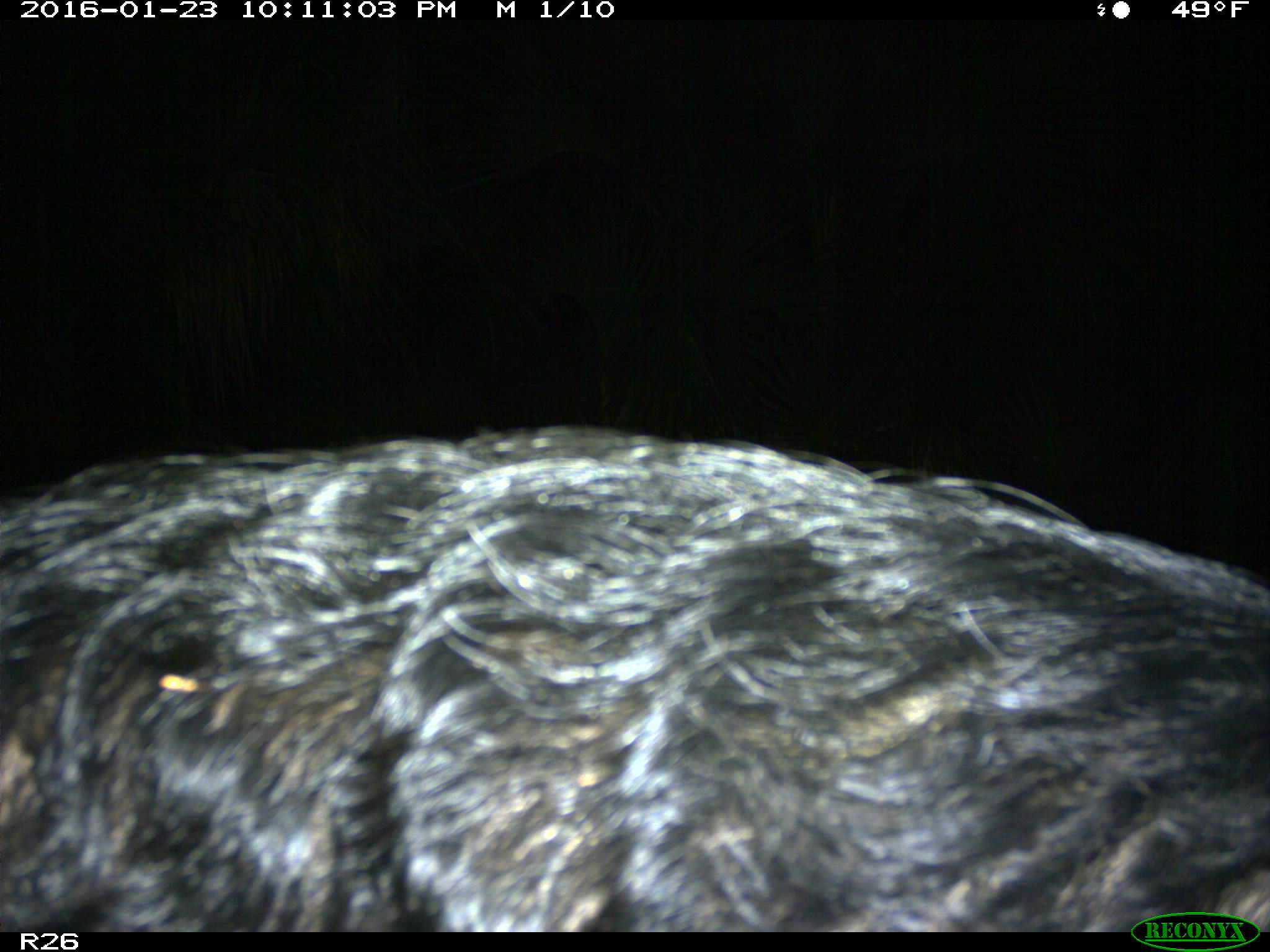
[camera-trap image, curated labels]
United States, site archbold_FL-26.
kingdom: Animalia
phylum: Chordata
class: Mammalia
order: Artiodactyla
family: Suidae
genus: Sus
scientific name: Sus scrofa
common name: wild boar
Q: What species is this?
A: Sus scrofa (wild boar).